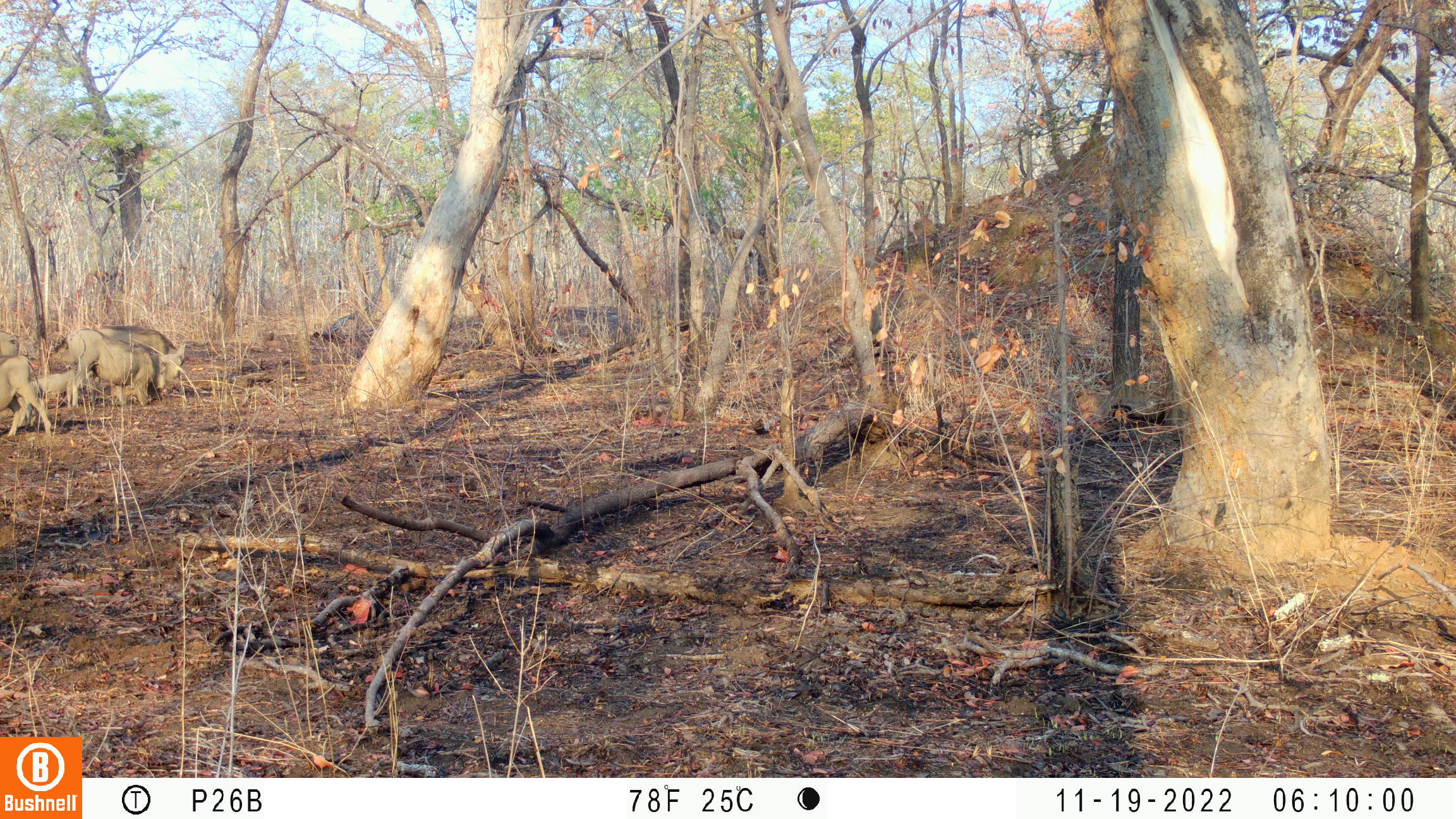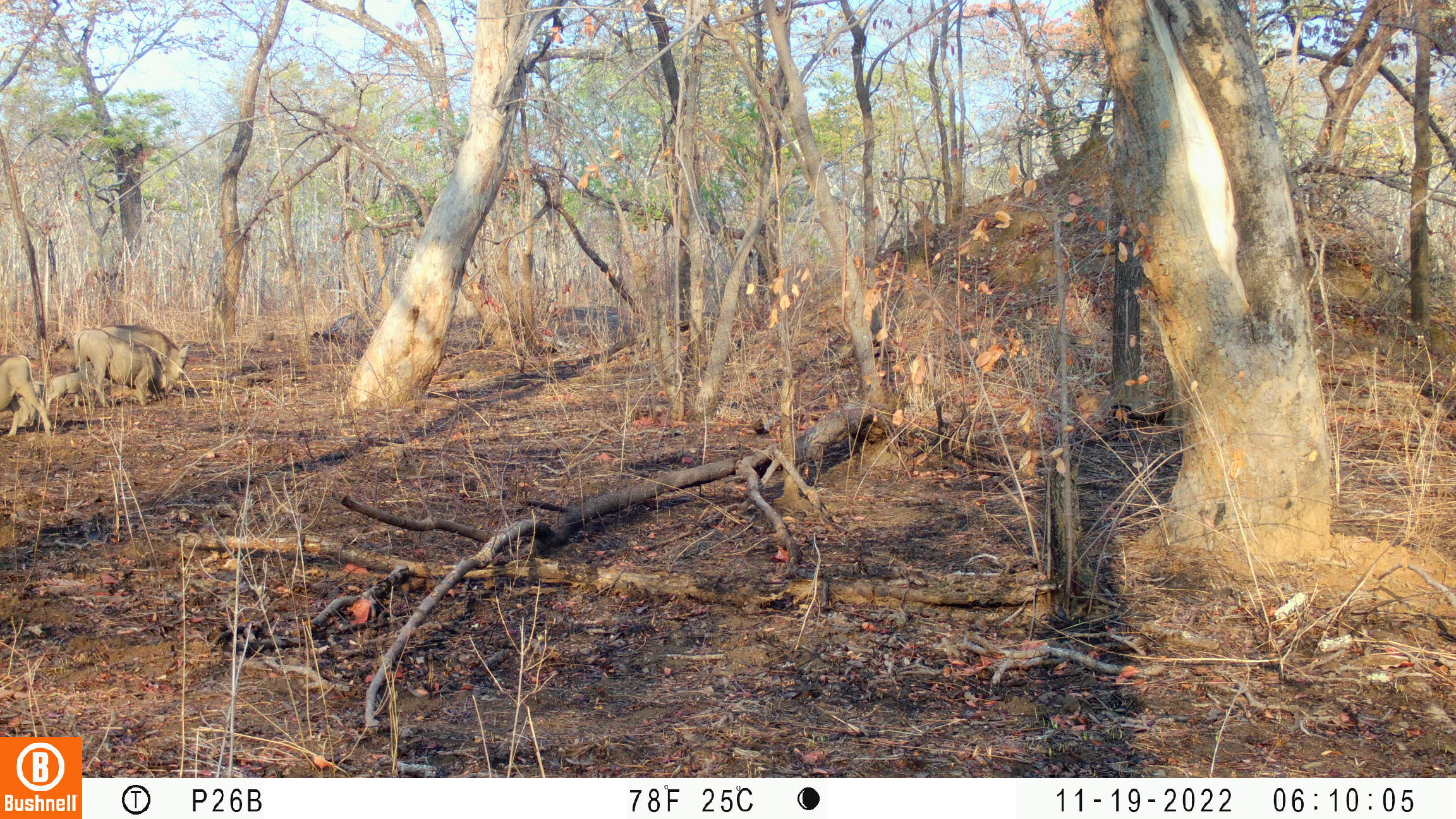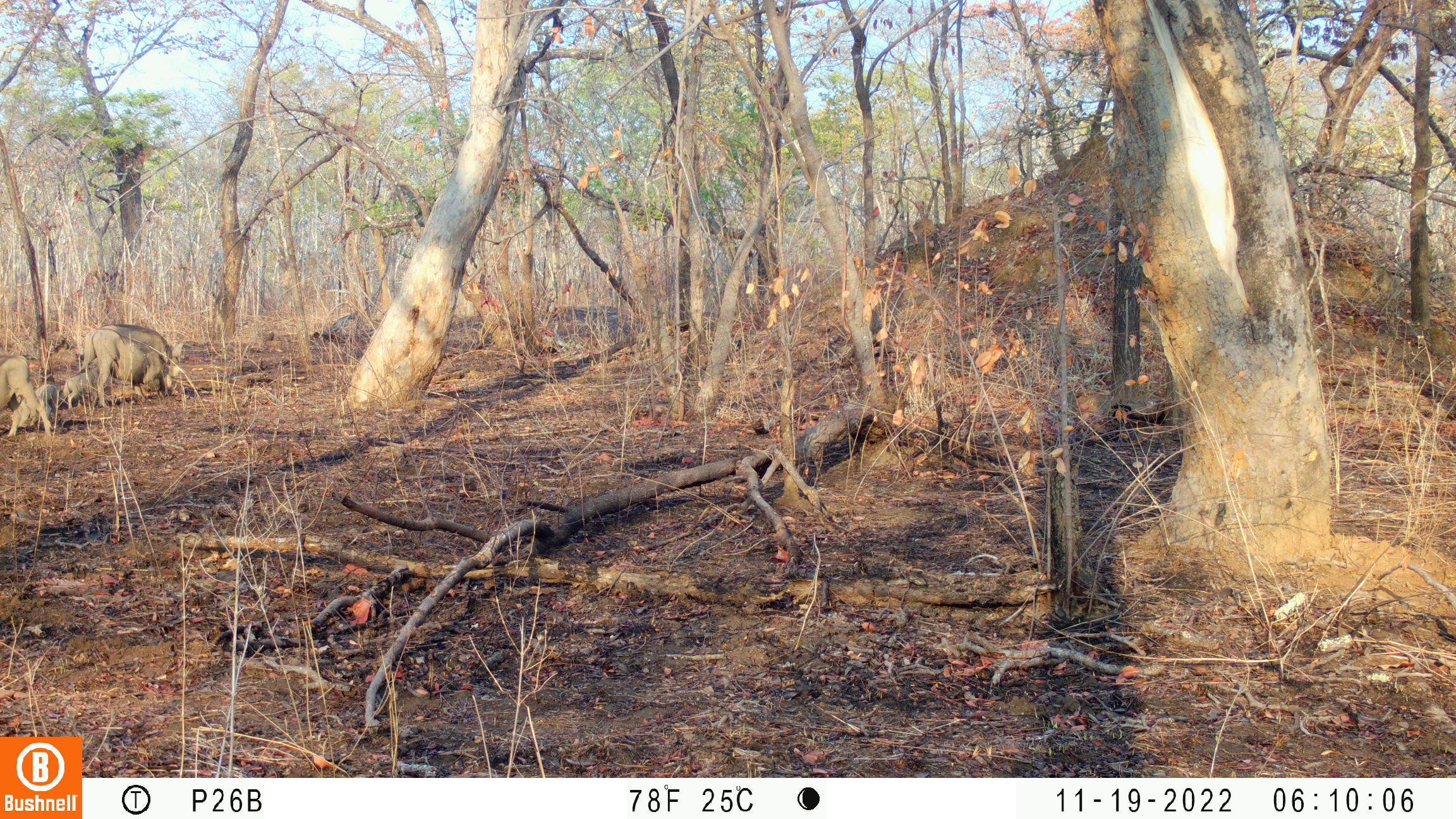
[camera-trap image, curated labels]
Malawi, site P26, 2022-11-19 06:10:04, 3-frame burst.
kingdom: Animalia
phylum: Chordata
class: Mammalia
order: Artiodactyla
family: Suidae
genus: Phacochoerus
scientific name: Phacochoerus africanus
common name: common warthog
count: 2